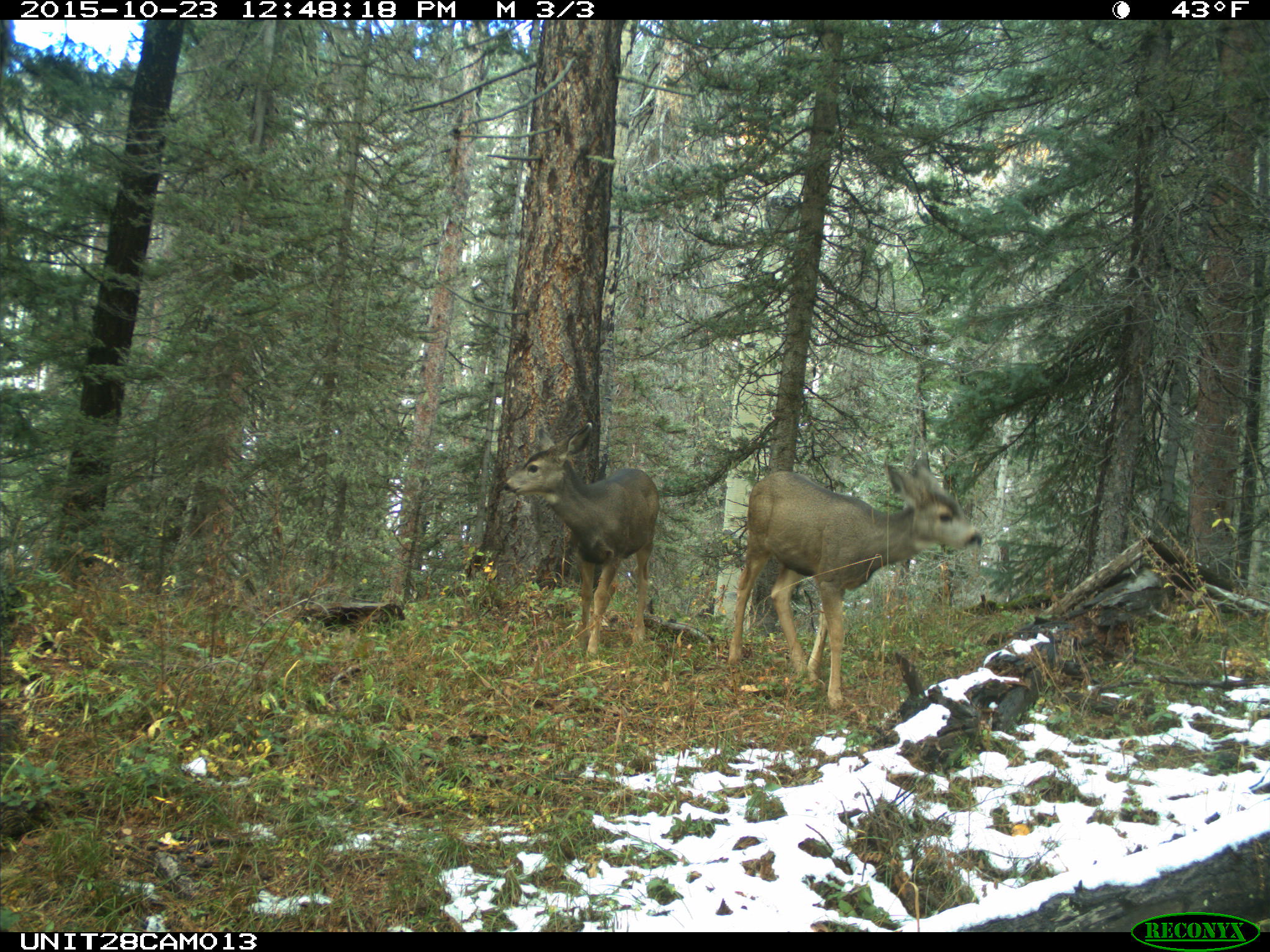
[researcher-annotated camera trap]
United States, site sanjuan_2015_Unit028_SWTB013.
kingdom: Animalia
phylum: Chordata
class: Mammalia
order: Artiodactyla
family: Cervidae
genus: Odocoileus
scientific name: Odocoileus hemionus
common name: mule deer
Odocoileus hemionus (mule deer).